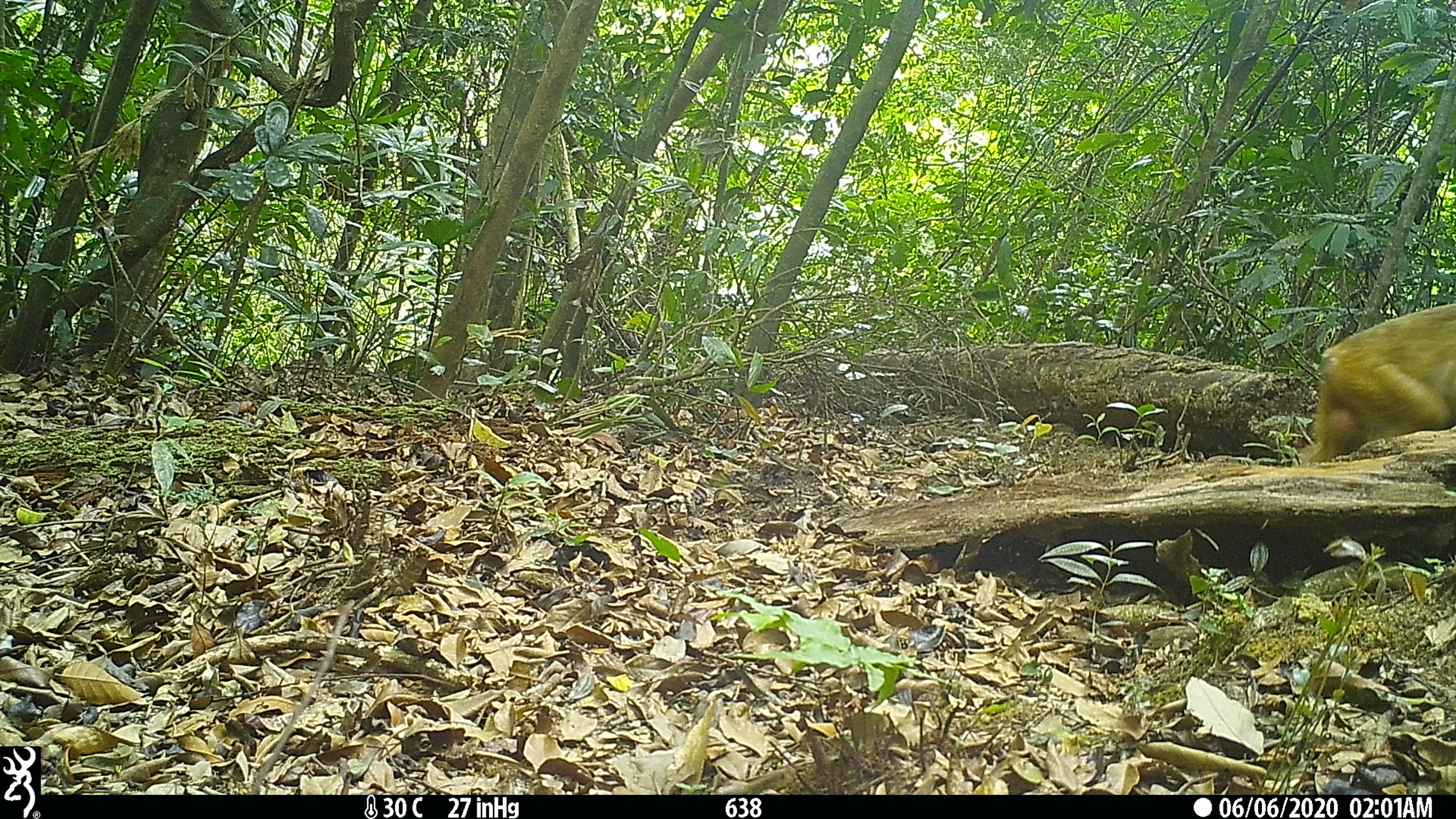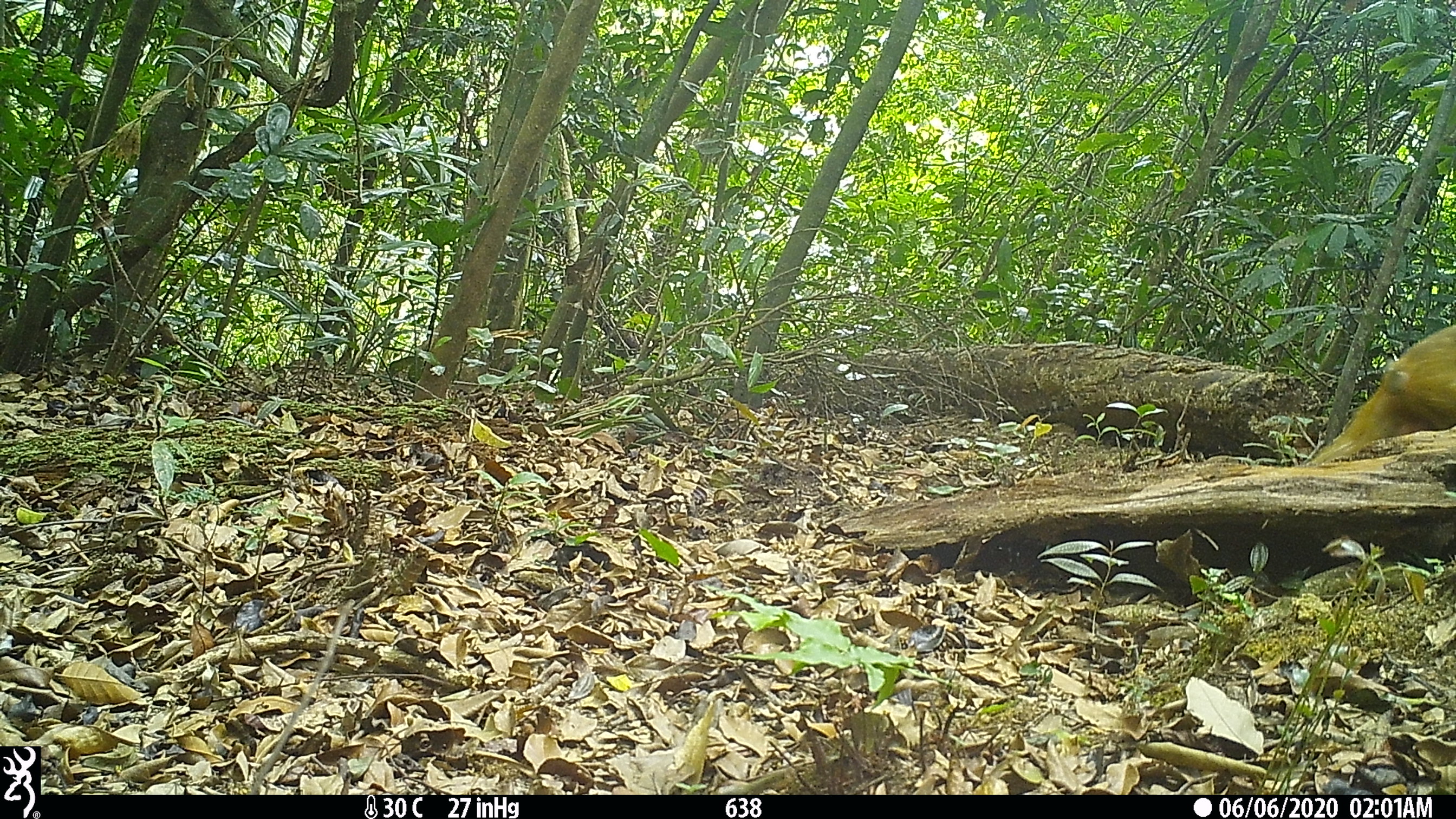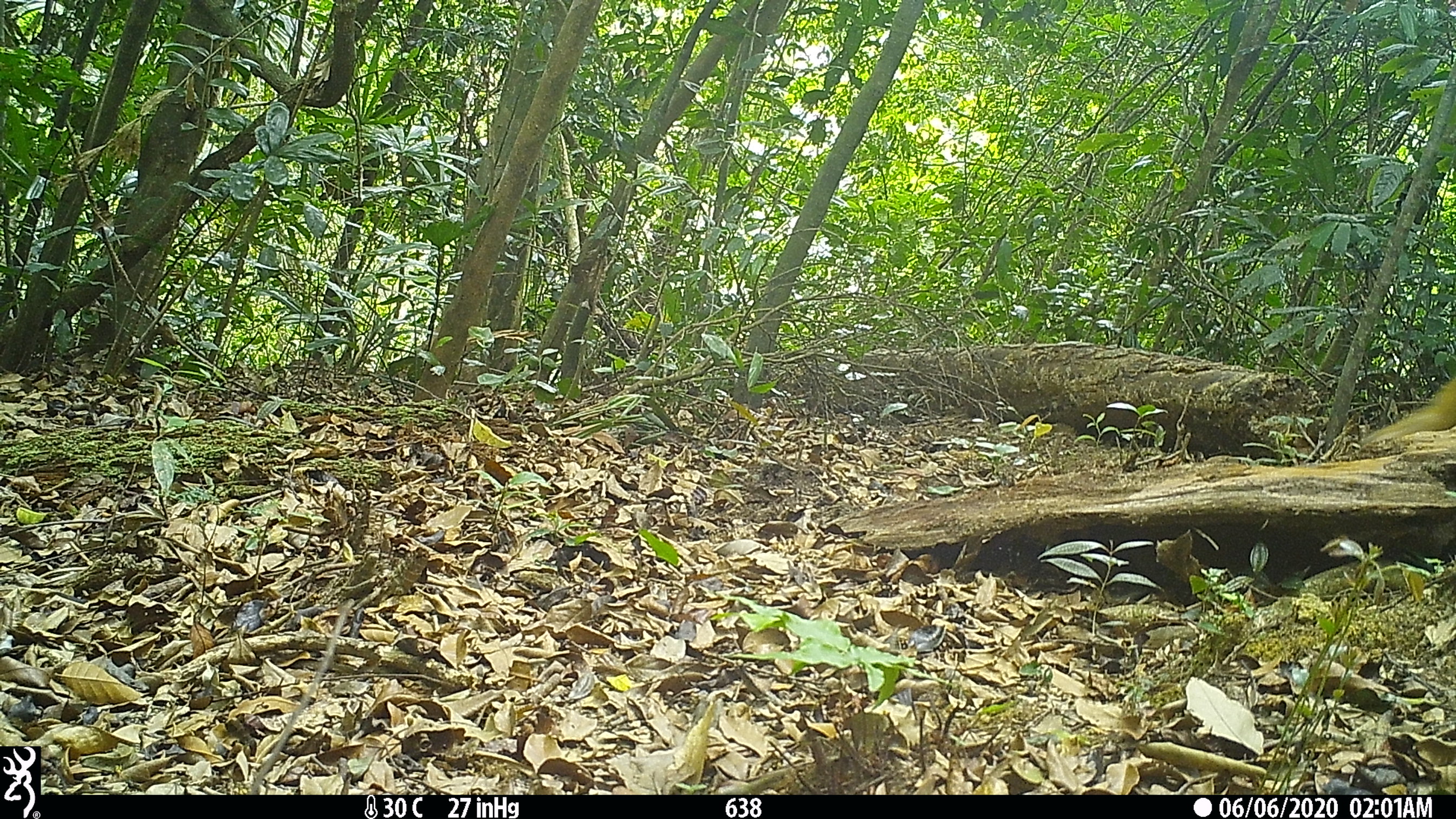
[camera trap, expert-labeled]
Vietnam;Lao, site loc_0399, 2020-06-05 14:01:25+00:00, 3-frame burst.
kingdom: Animalia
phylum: Chordata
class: Mammalia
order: Primates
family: Cercopithecidae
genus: Macaca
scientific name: Macaca arctoides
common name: stump-tailed macaque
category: stump tailed macaque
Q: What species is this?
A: Stump tailed macaque (stump-tailed macaque) (Macaca arctoides).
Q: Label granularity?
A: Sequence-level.